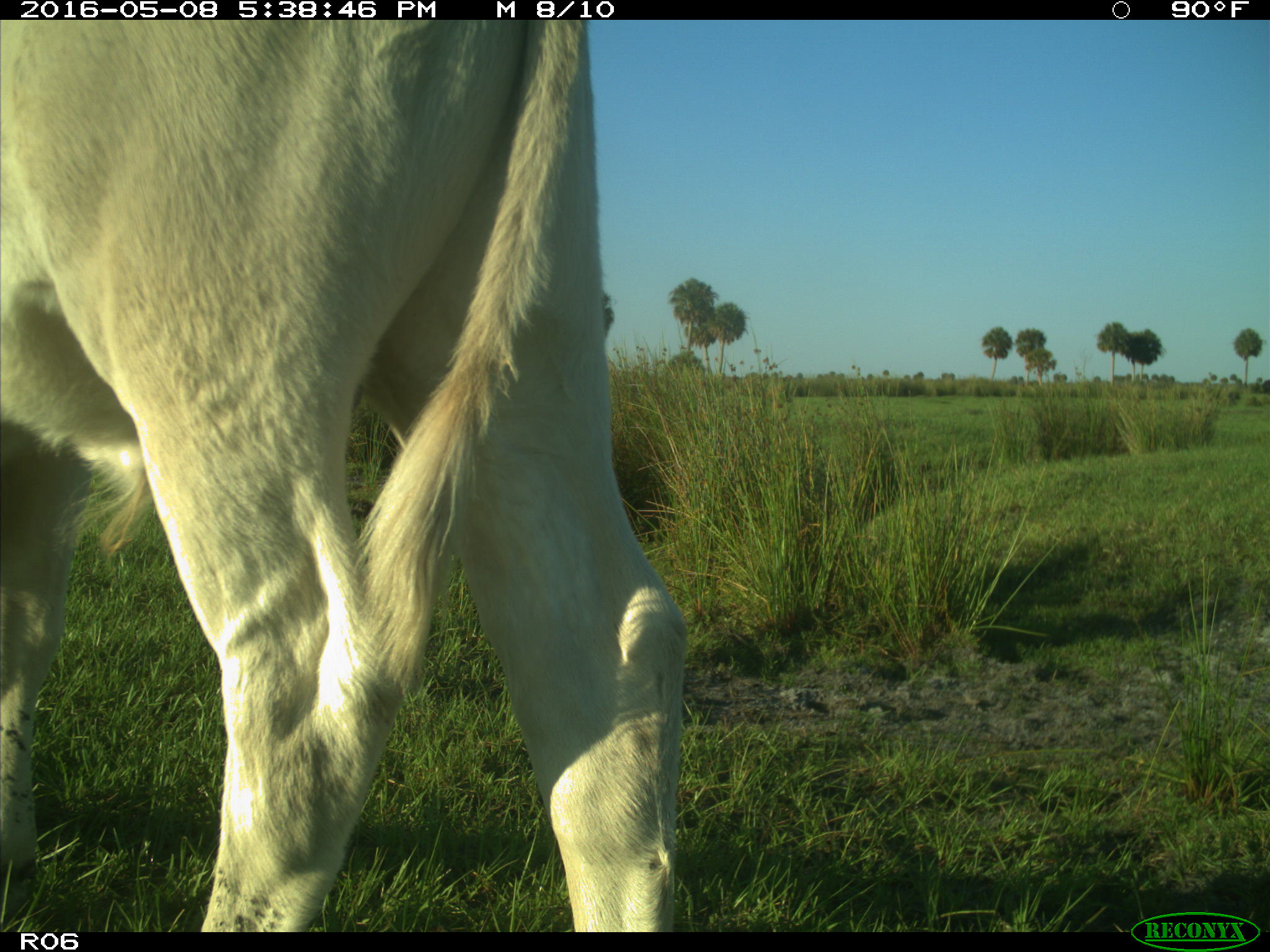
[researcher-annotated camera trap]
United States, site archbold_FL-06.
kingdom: Animalia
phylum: Chordata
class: Mammalia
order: Artiodactyla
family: Bovidae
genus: Bos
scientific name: Bos taurus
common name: domestic cow